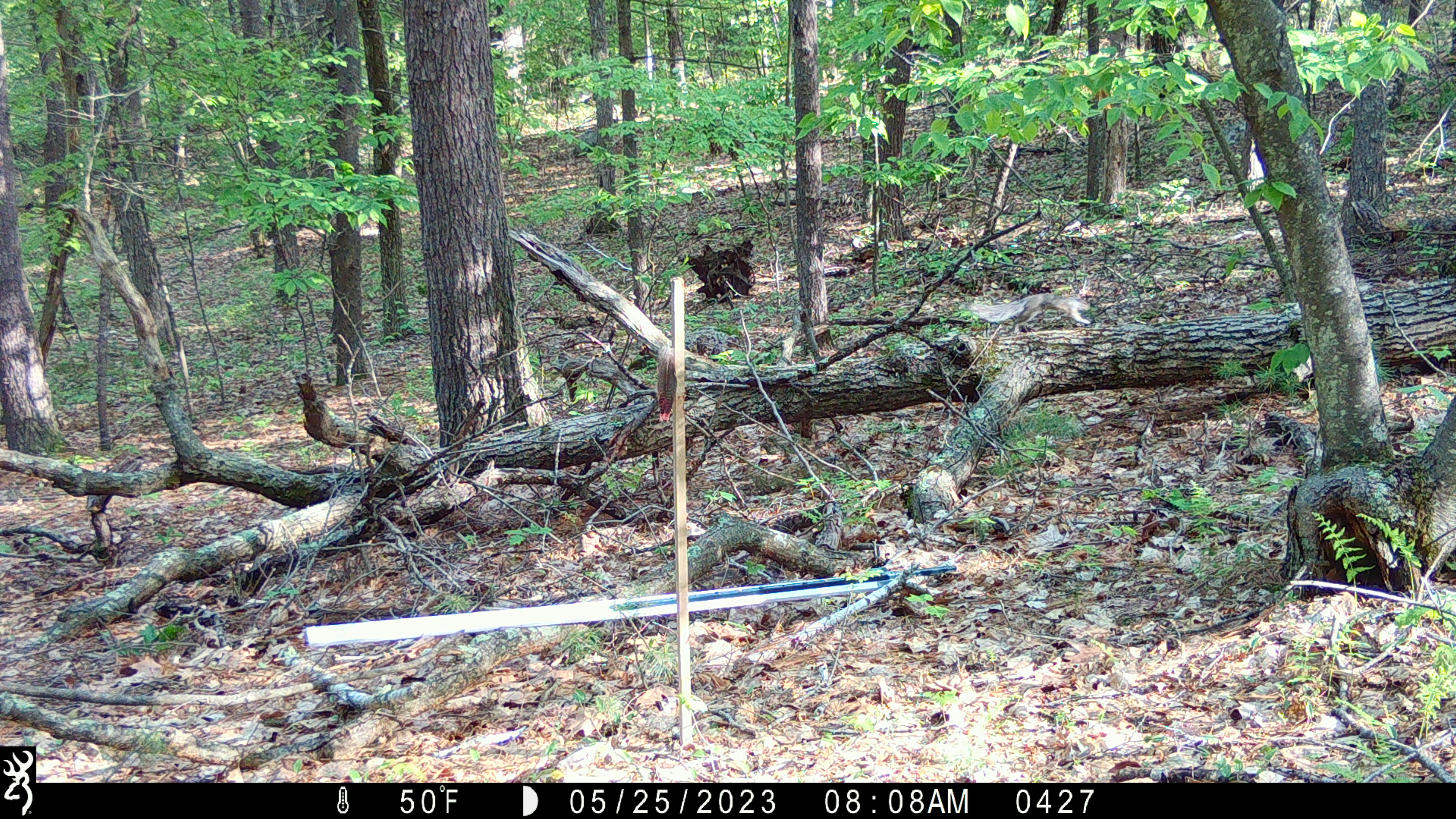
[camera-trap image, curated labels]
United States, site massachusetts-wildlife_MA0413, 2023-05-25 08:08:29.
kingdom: Animalia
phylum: Chordata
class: Mammalia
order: Rodentia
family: Sciuridae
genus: Sciurus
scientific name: Sciurus carolinensis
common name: gray squirrel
Gray squirrel (Sciurus carolinensis).